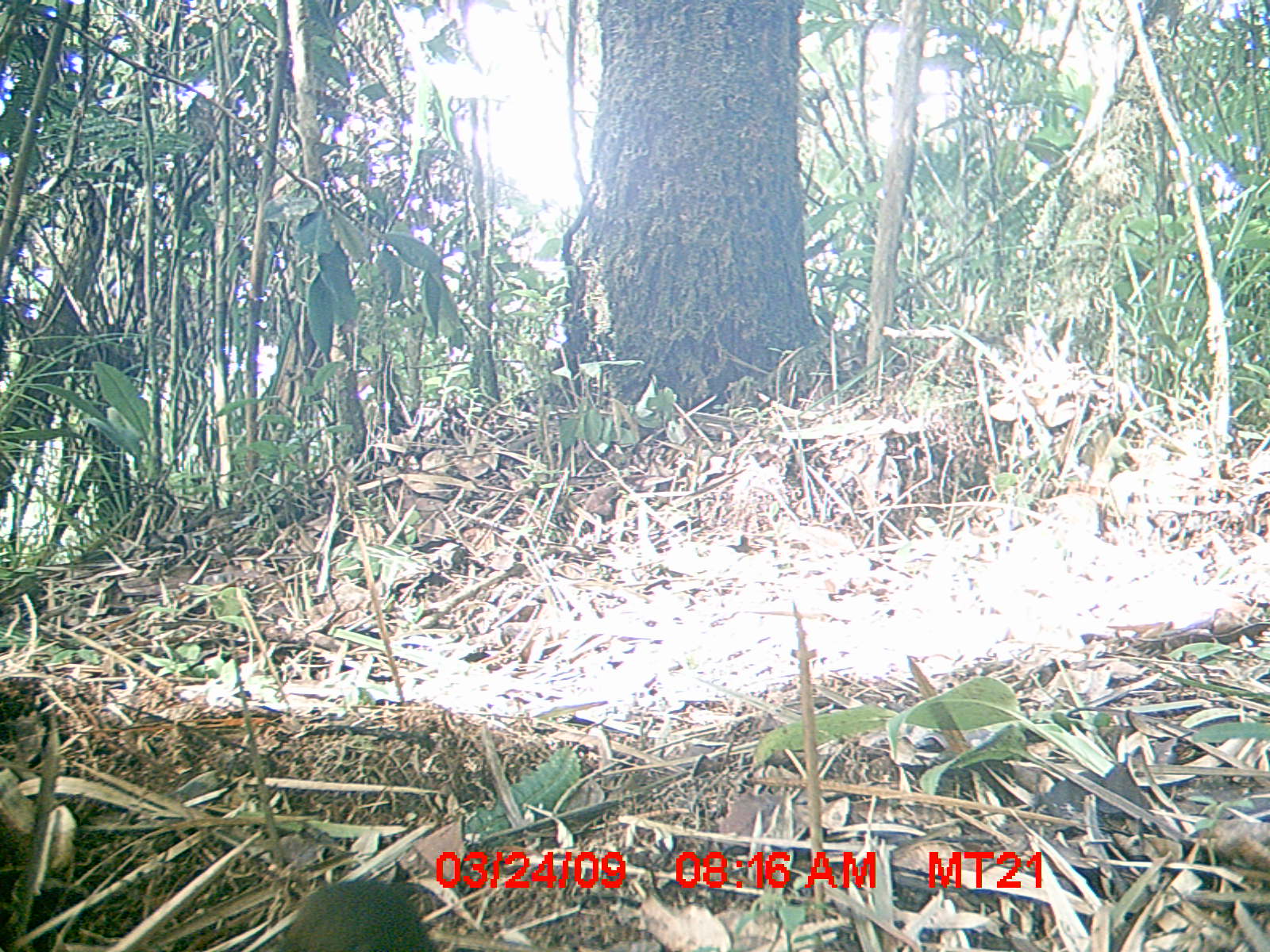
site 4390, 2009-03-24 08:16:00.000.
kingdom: Animalia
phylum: Chordata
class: Mammalia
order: Rodentia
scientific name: Rodentia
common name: rodents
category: unknown rodent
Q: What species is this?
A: Unknown rodent (rodents) (Rodentia).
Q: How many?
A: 1.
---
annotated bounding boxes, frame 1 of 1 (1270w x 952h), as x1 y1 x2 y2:
unknown rodent: 270 877 436 952